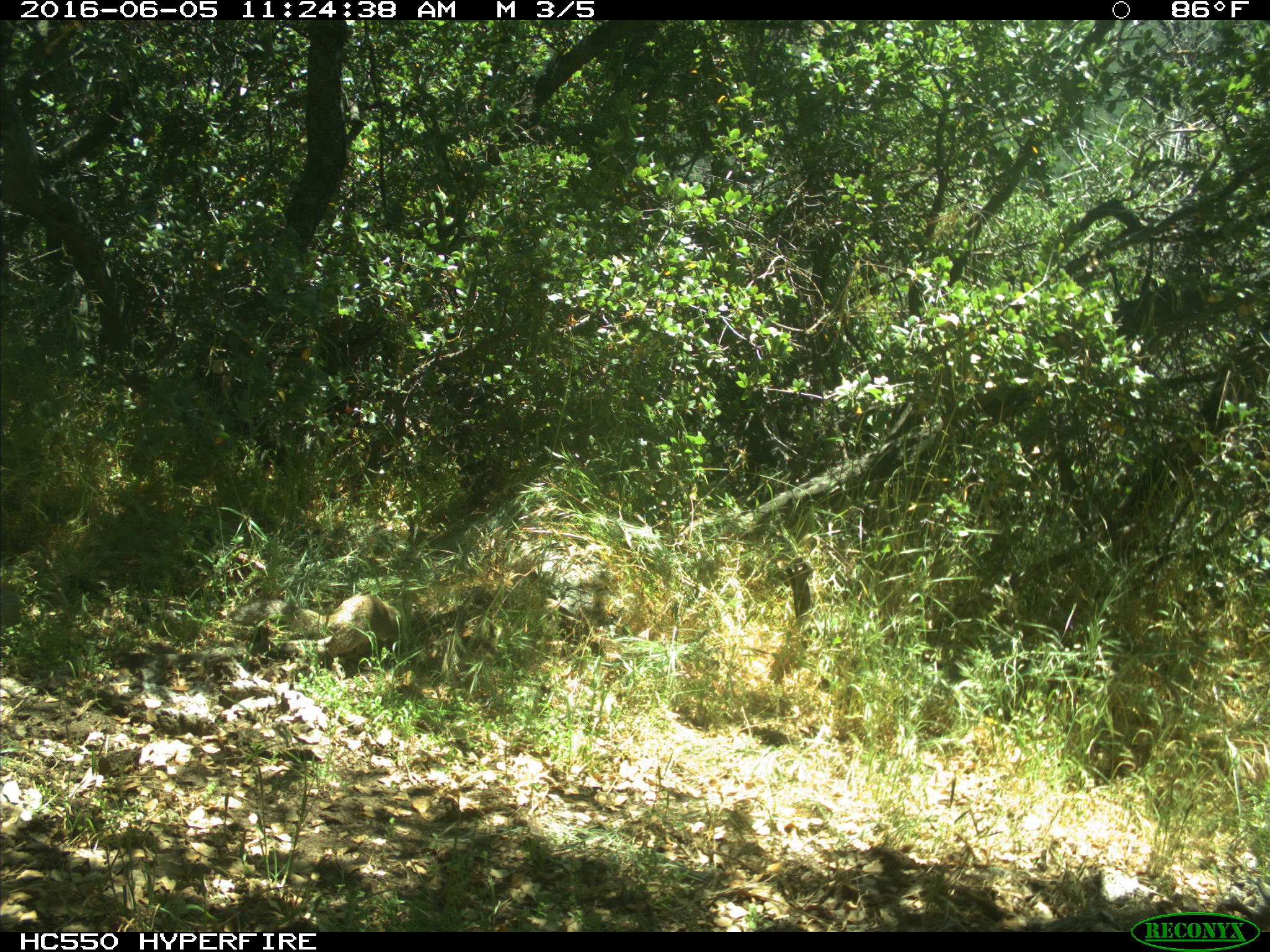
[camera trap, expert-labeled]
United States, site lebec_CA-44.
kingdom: Animalia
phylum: Chordata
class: Mammalia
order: Rodentia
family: Sciuridae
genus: Otospermophilus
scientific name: Otospermophilus beecheyi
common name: california ground squirrel